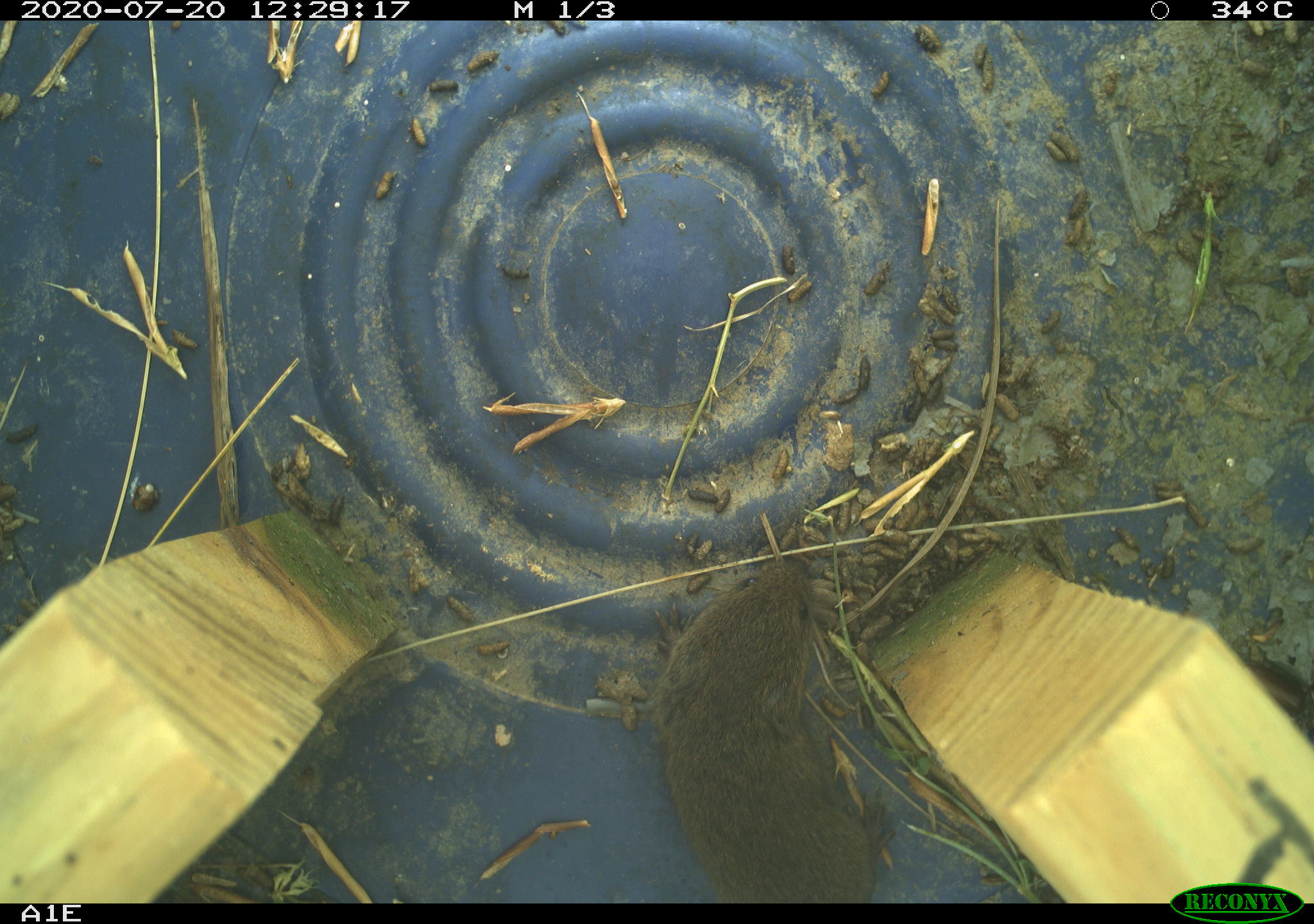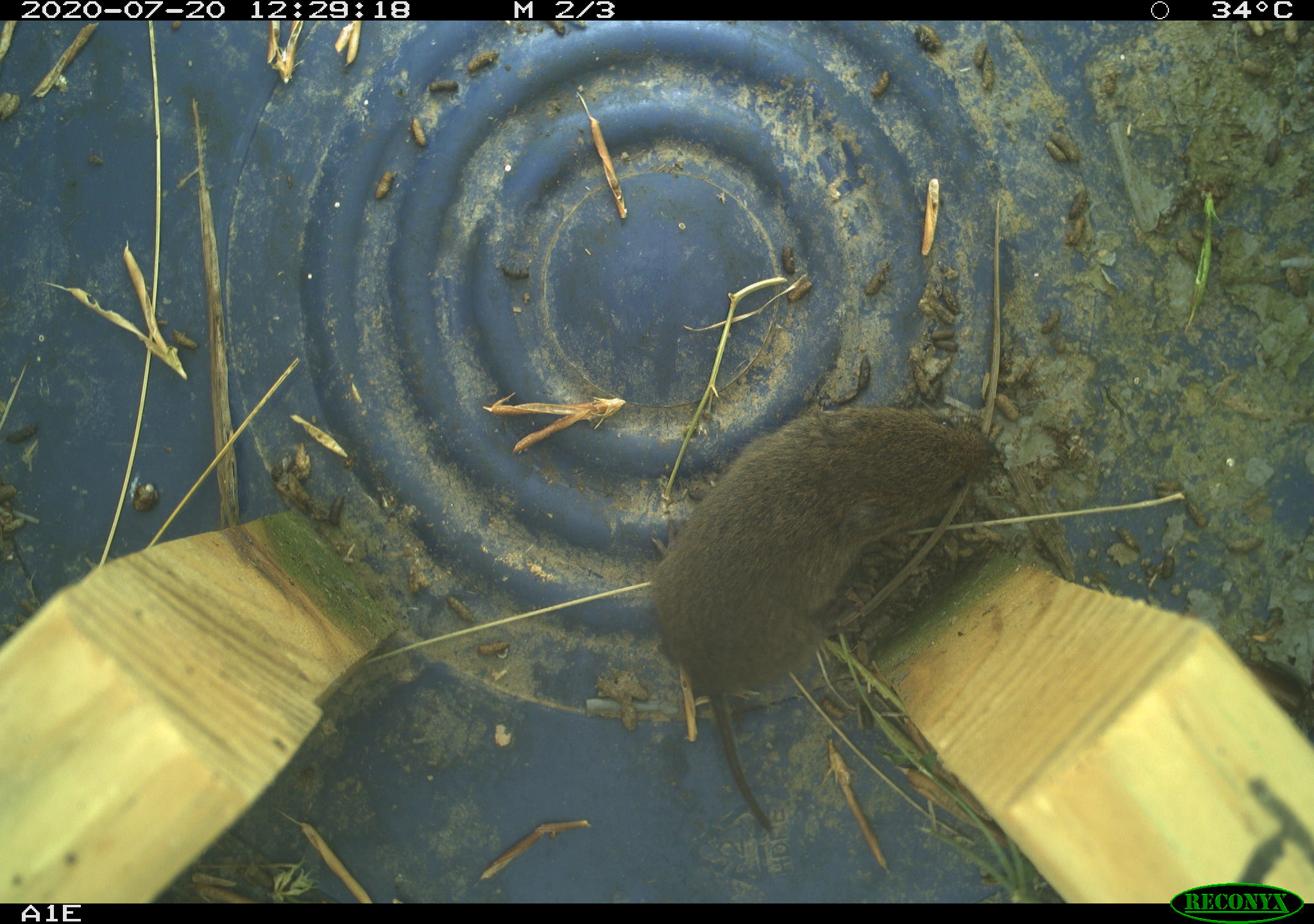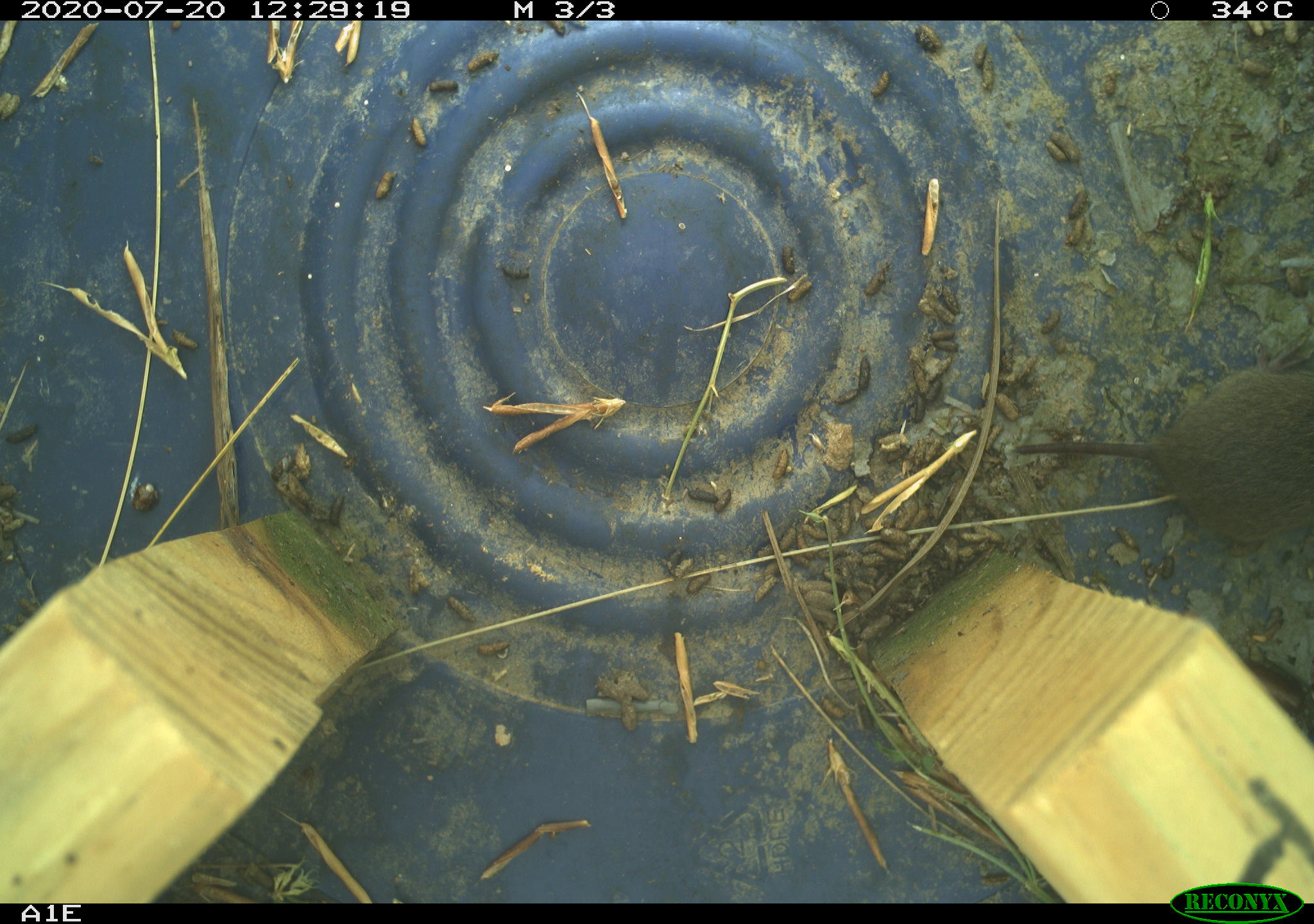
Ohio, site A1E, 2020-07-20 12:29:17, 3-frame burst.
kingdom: Animalia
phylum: Chordata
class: Mammalia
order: Rodentia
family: Cricetidae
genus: Microtus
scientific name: Microtus pennsylvanicus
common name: meadow vole